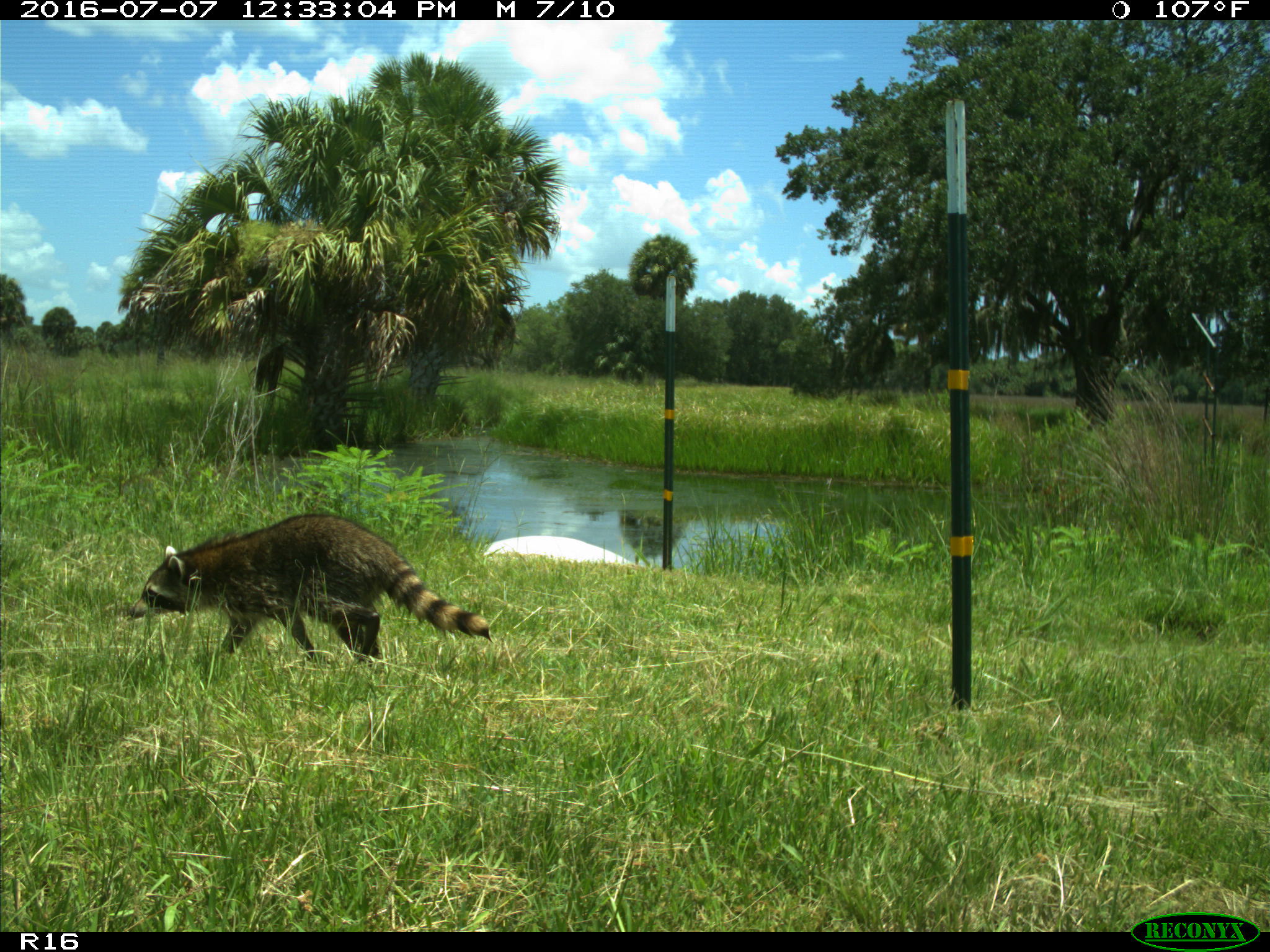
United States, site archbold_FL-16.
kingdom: Animalia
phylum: Chordata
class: Mammalia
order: Carnivora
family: Procyonidae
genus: Procyon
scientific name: Procyon lotor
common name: common raccoon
Procyon lotor (common raccoon).